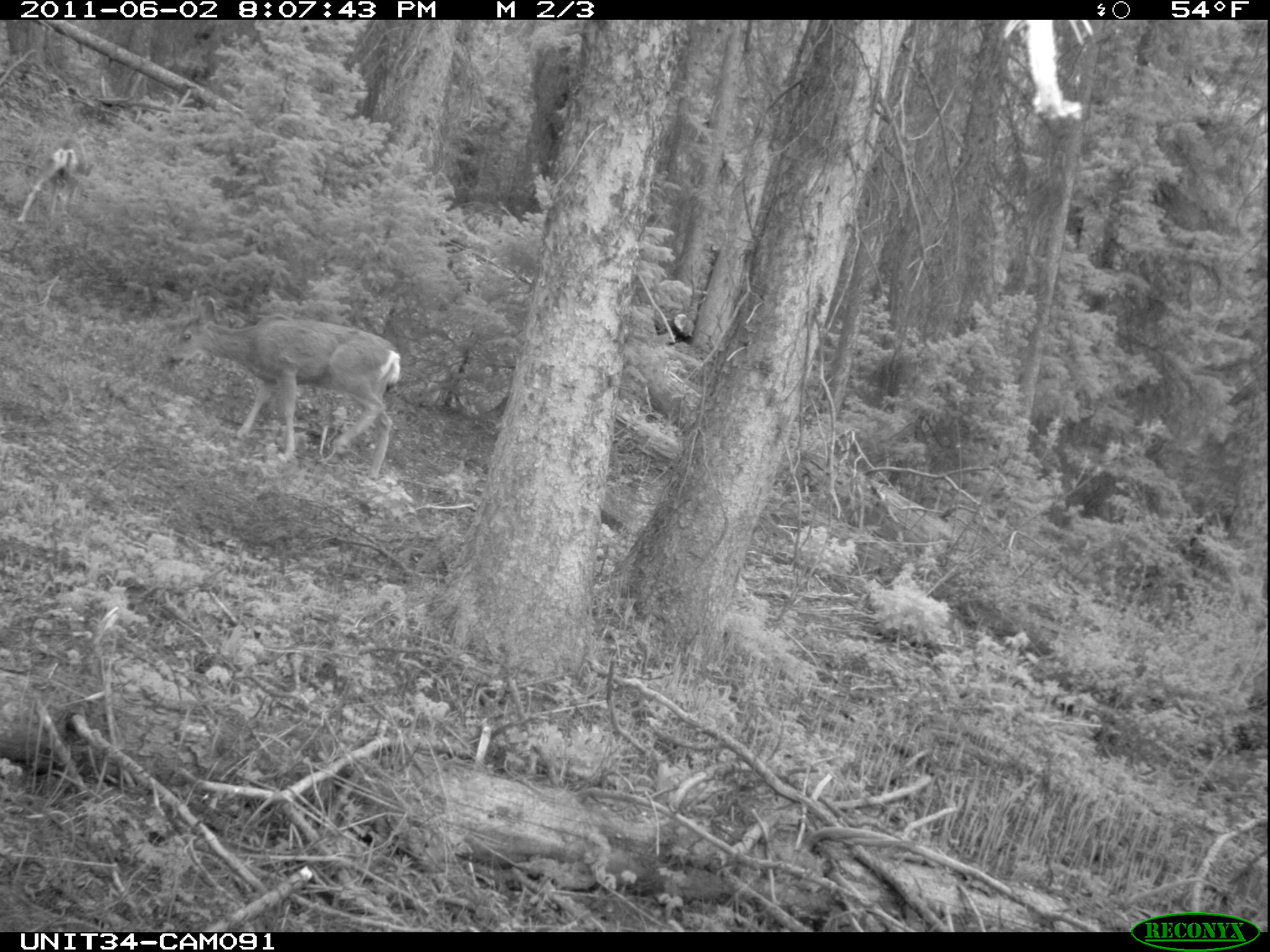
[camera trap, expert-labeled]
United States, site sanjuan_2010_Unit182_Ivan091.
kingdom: Animalia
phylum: Chordata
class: Mammalia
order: Artiodactyla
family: Cervidae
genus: Odocoileus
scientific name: Odocoileus hemionus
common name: mule deer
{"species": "Odocoileus hemionus (mule deer)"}